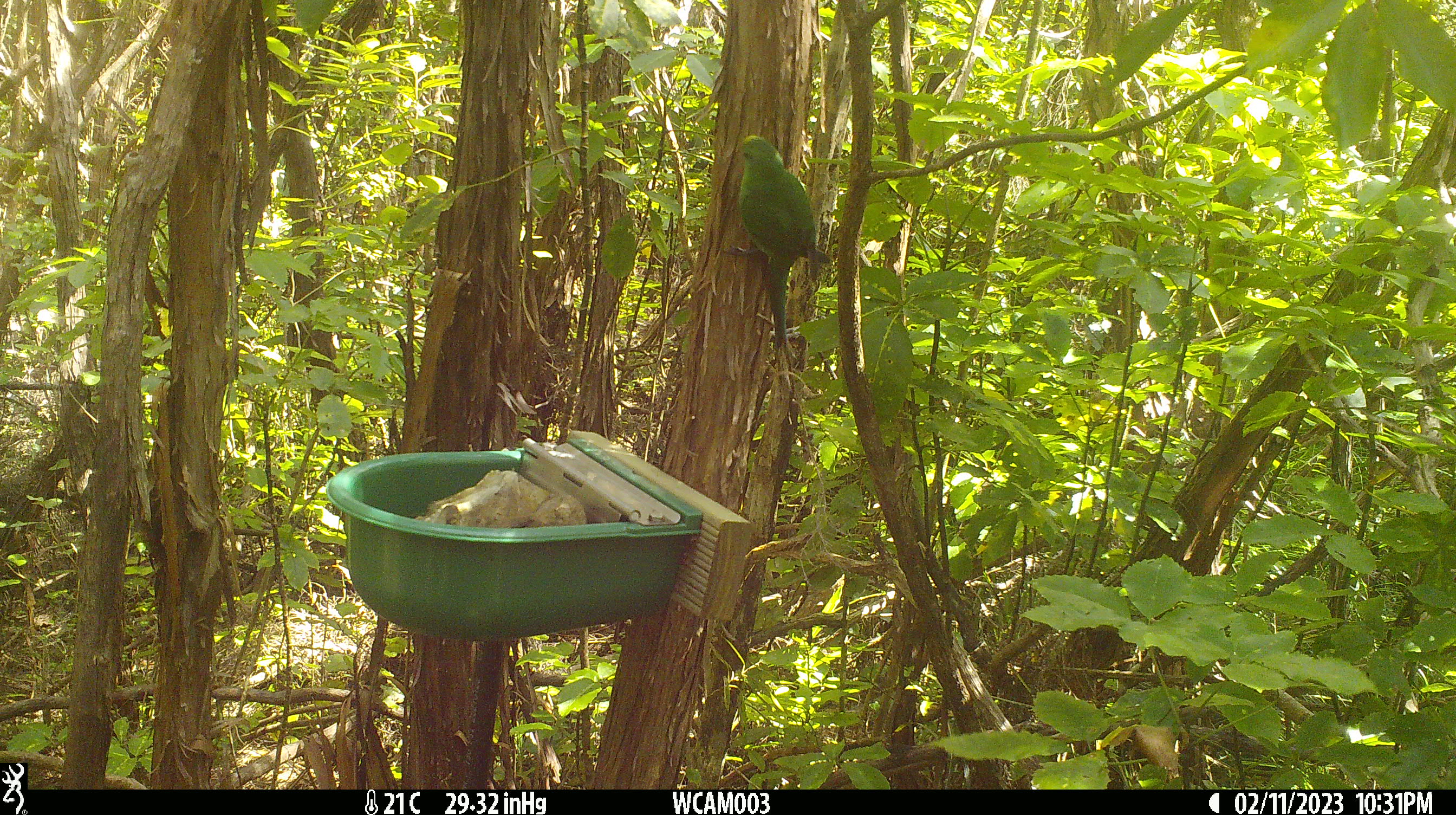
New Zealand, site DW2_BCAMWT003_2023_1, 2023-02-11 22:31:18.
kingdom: Animalia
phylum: Chordata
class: Aves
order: Psittaciformes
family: Psittaculidae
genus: Cyanoramphus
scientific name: Cyanoramphus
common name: parakeet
Parakeet (Cyanoramphus).